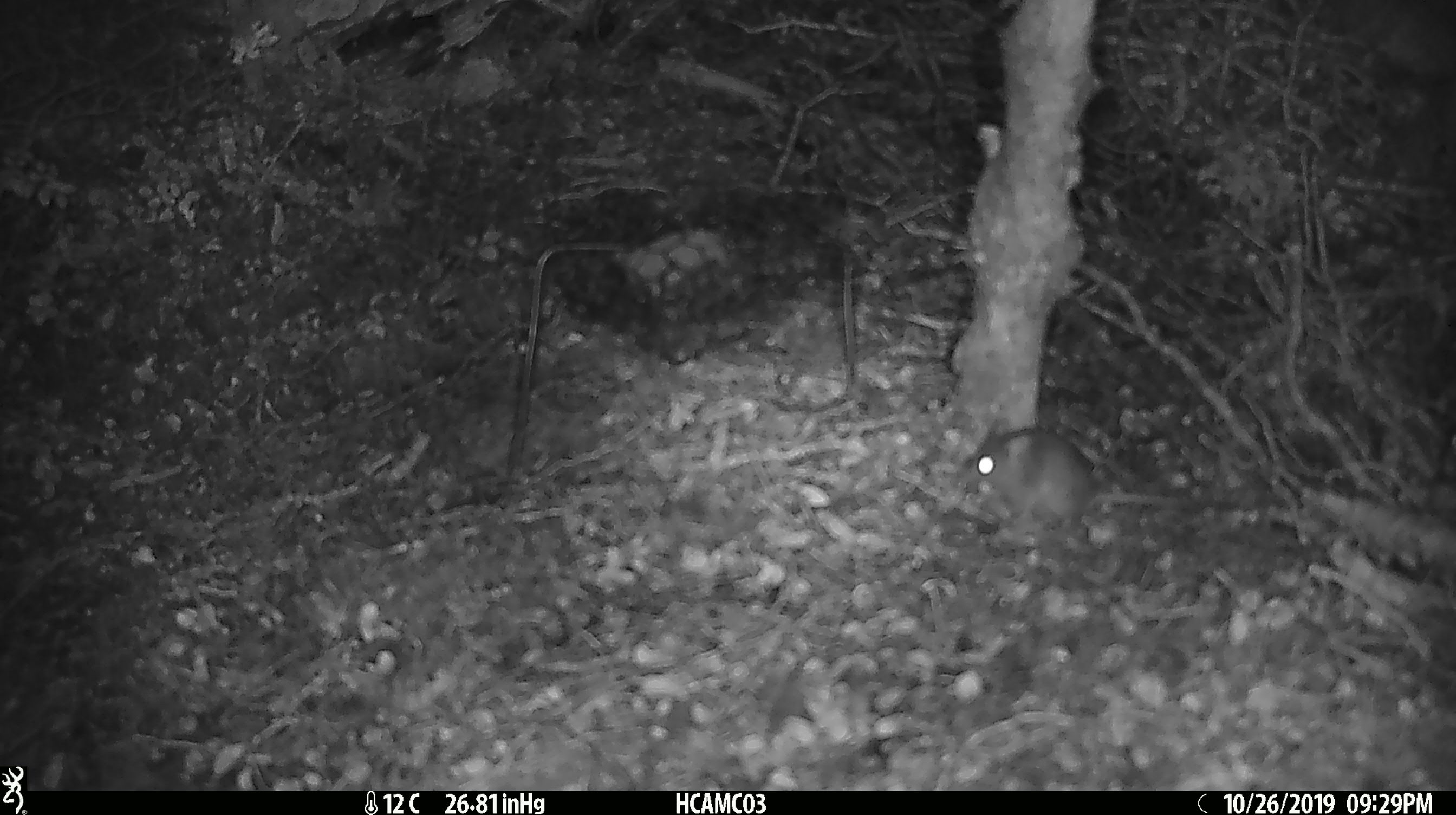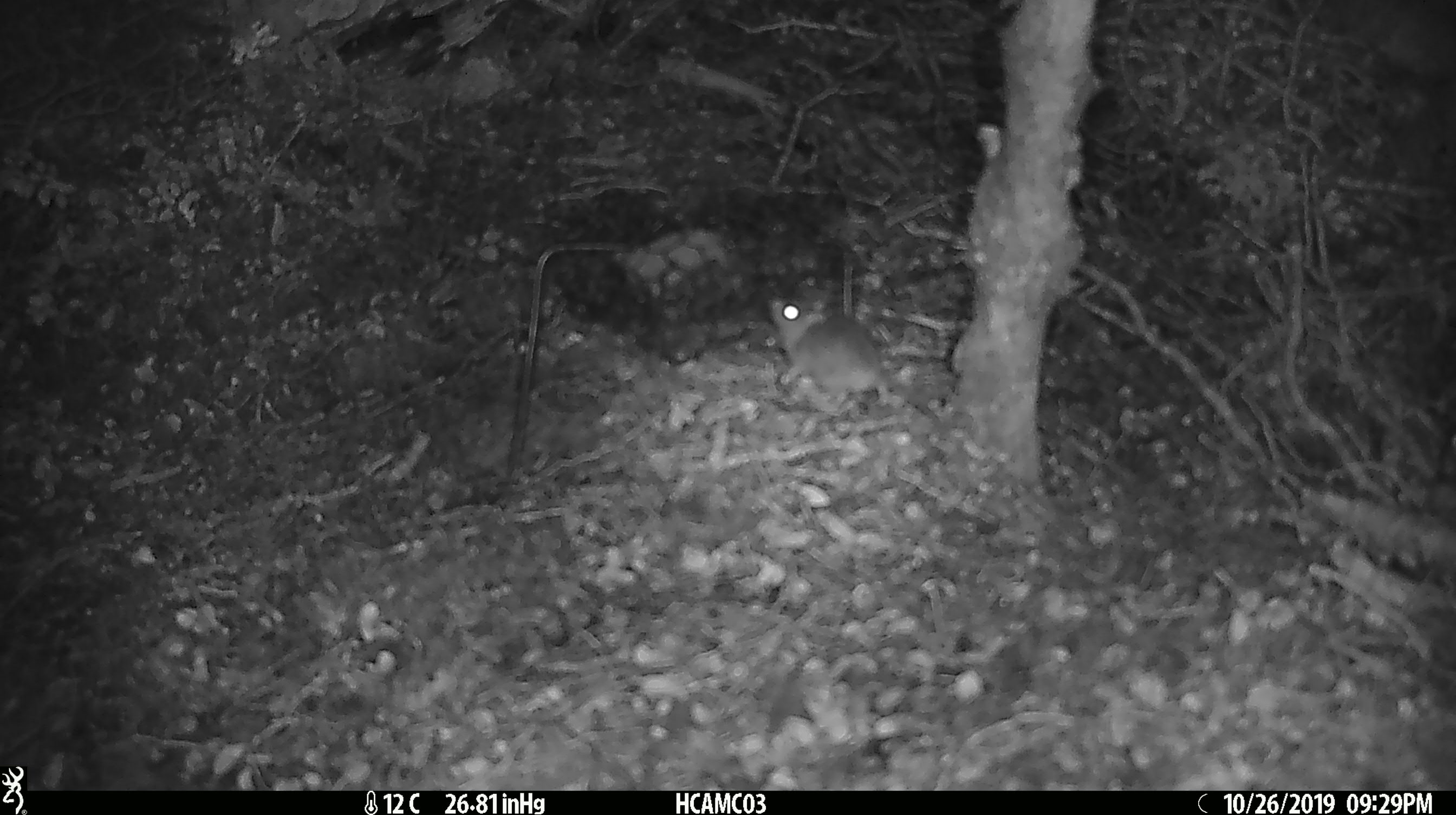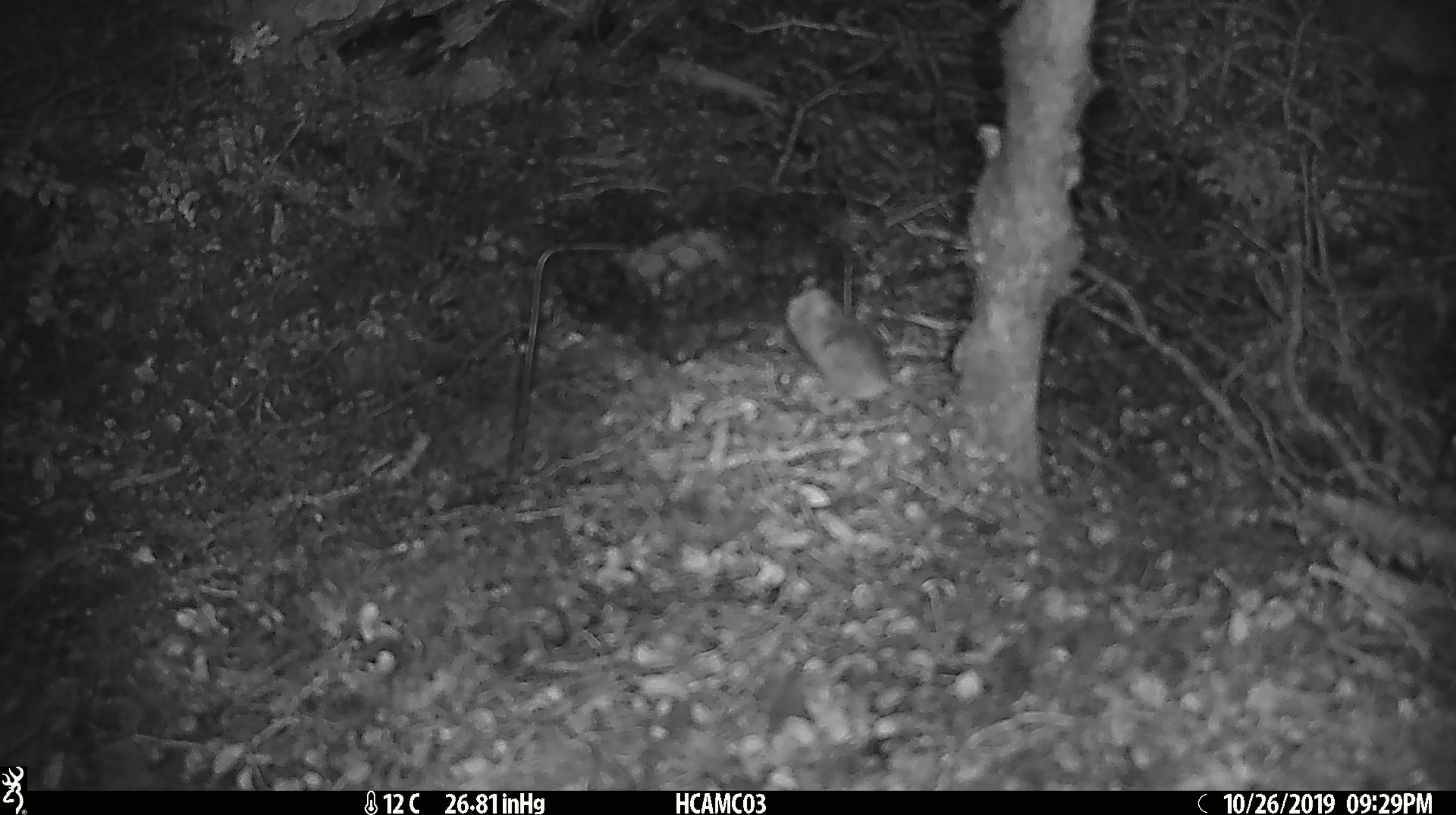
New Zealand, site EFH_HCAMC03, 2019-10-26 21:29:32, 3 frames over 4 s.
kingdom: Animalia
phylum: Chordata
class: Mammalia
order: Rodentia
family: Muridae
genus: Mus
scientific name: Mus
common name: mouse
Mouse (Mus).